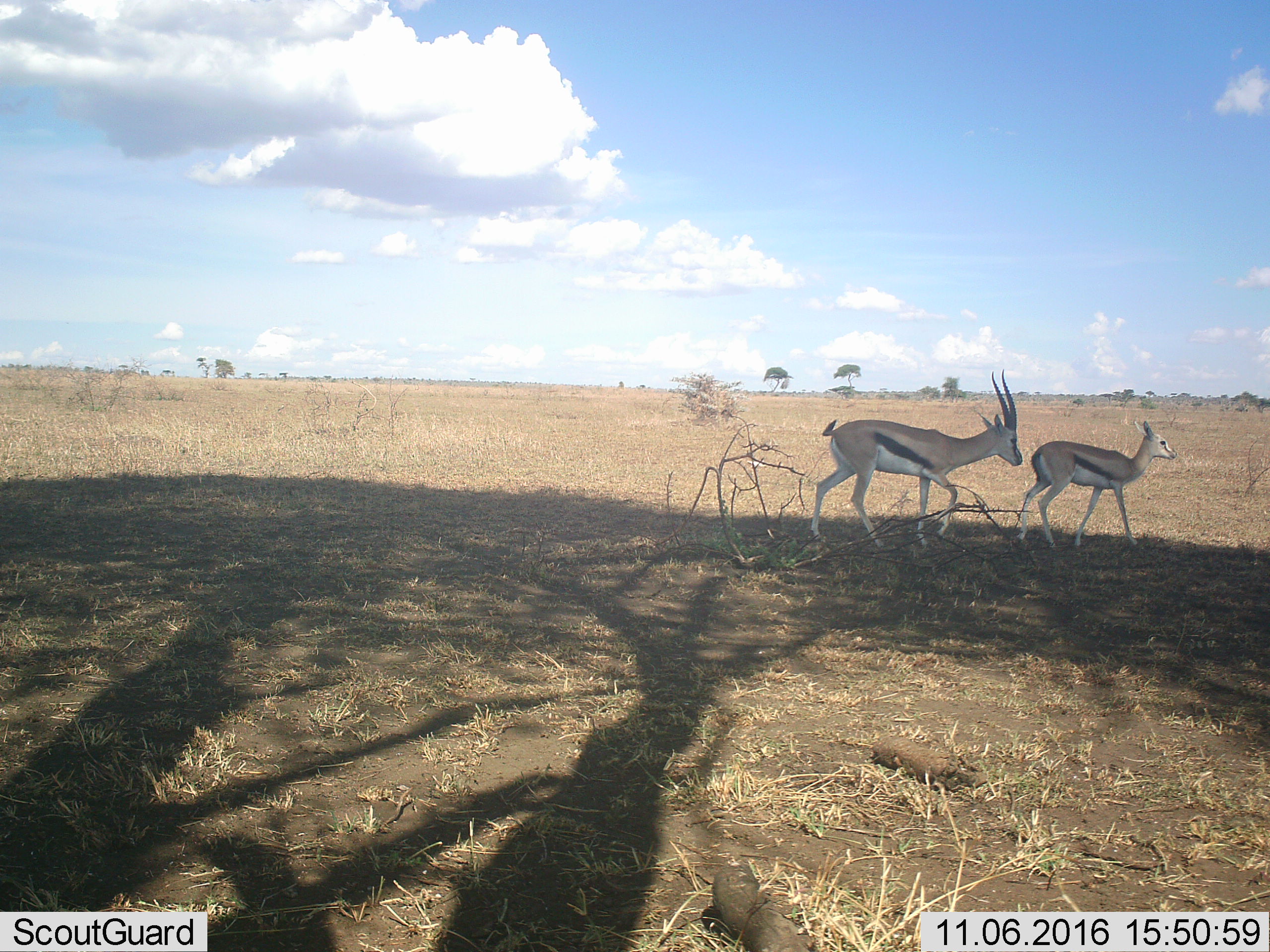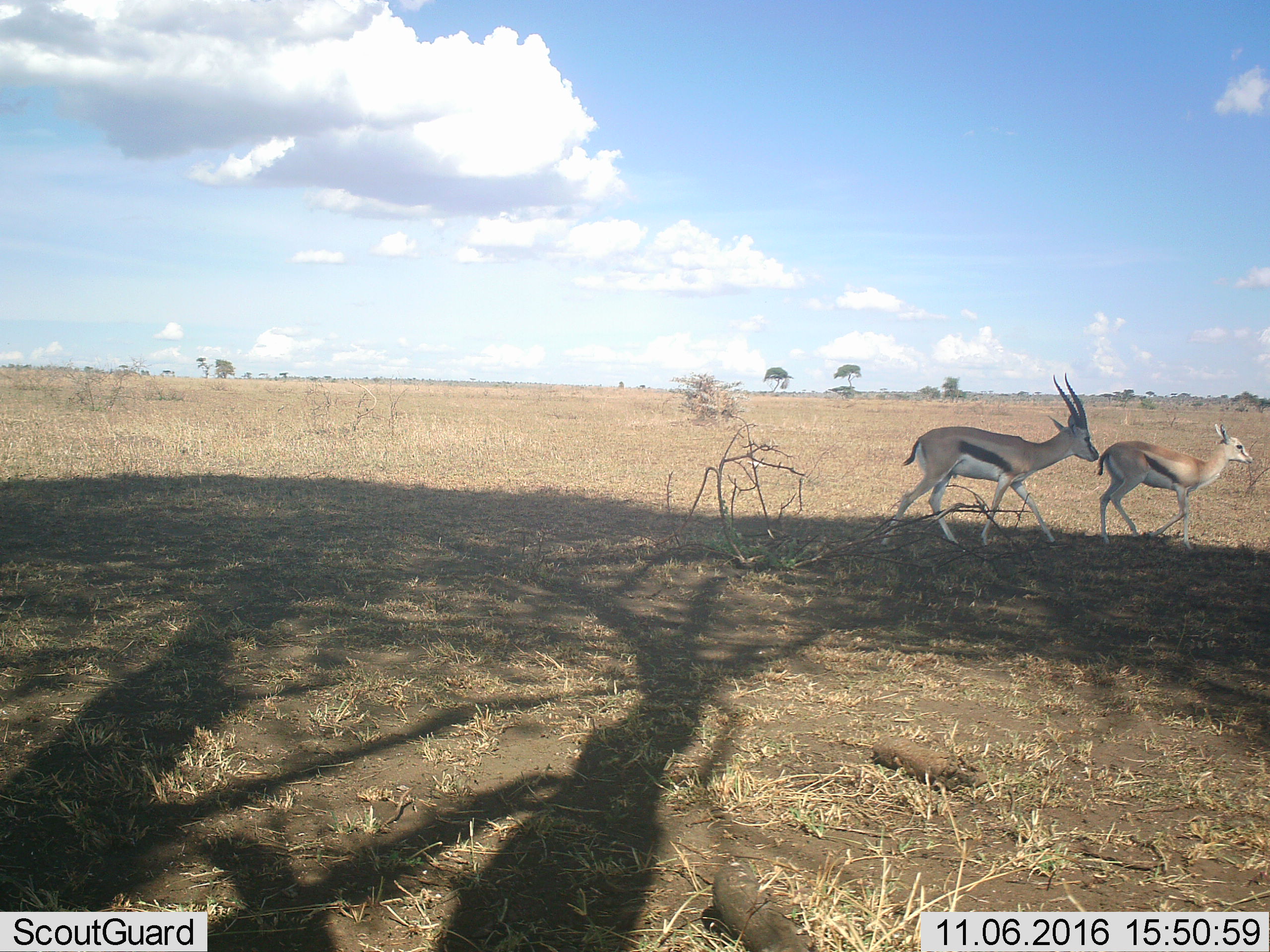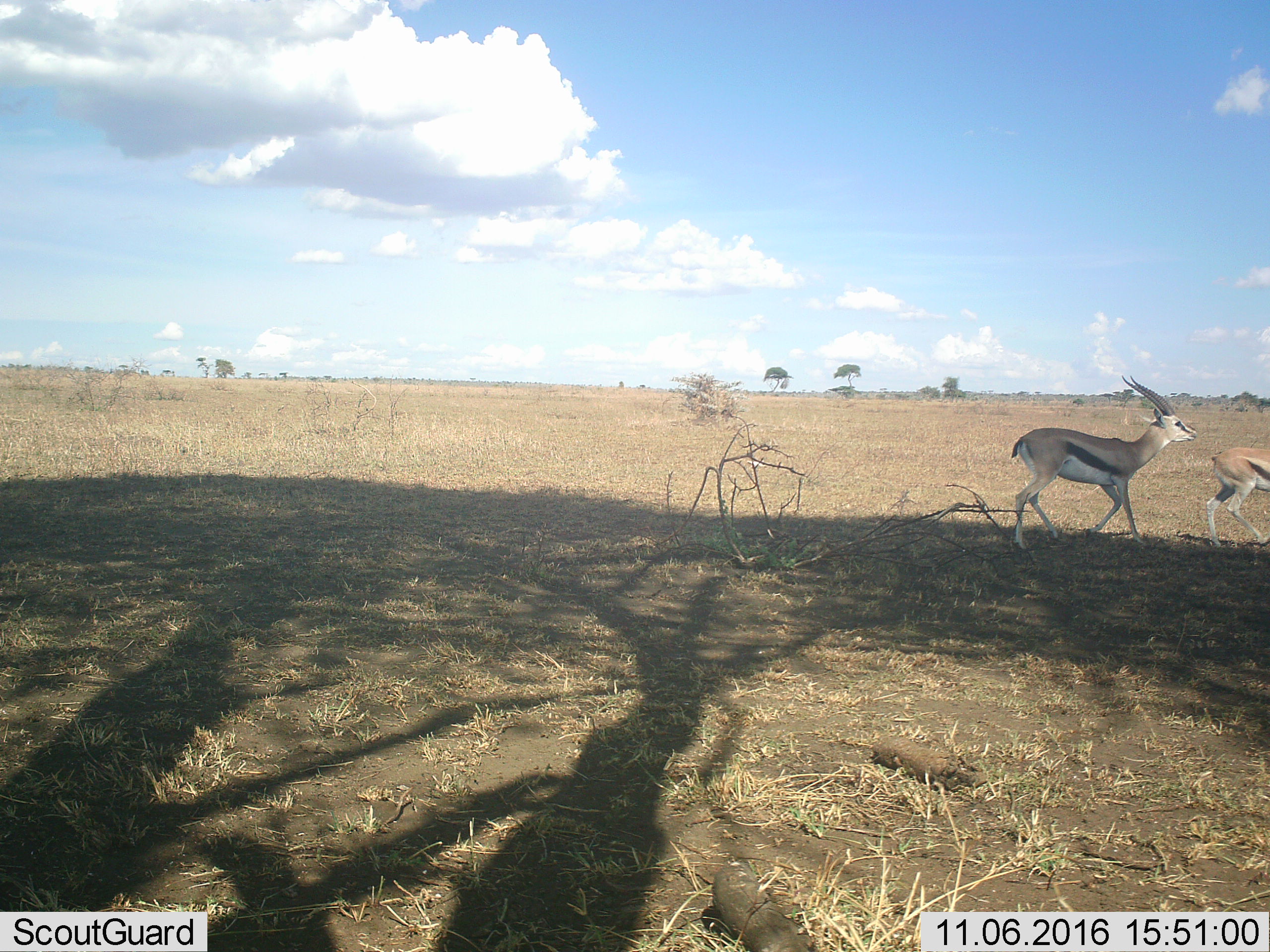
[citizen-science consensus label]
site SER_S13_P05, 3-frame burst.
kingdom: Animalia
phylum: Chordata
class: Mammalia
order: Artiodactyla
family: Bovidae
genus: Eudorcas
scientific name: Eudorcas thomsonii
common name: thomson's gazelle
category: gazellethomsons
Gazellethomsons (thomson's gazelle) (Eudorcas thomsonii), count 2. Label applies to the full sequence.